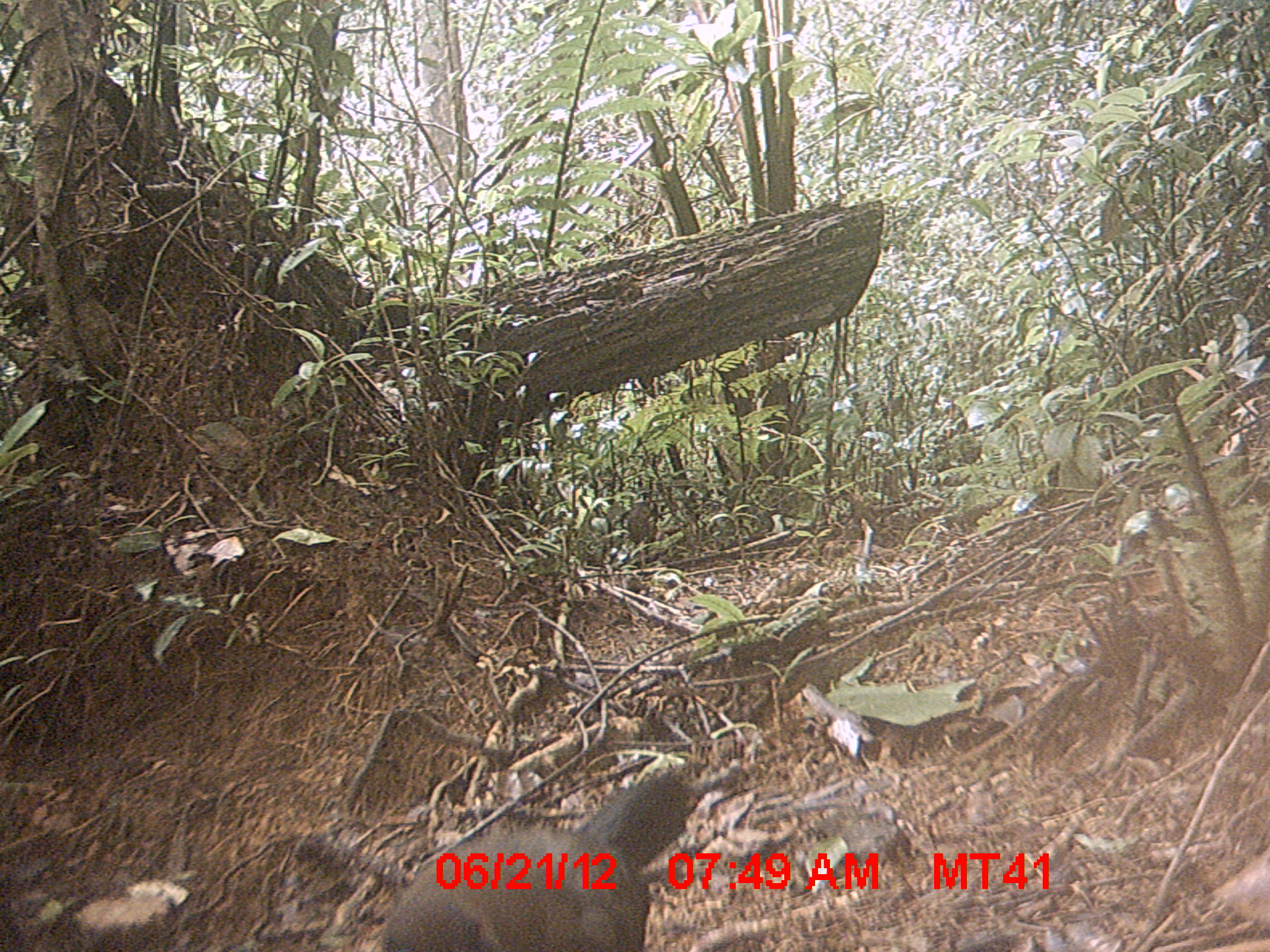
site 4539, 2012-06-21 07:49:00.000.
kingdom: Animalia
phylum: Chordata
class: Aves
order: Cuculiformes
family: Cuculidae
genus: Coua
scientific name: Coua serriana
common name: red-breasted coua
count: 1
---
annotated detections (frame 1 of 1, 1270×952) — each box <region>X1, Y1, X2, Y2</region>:
coua serriana: <region>382, 773, 690, 952</region>